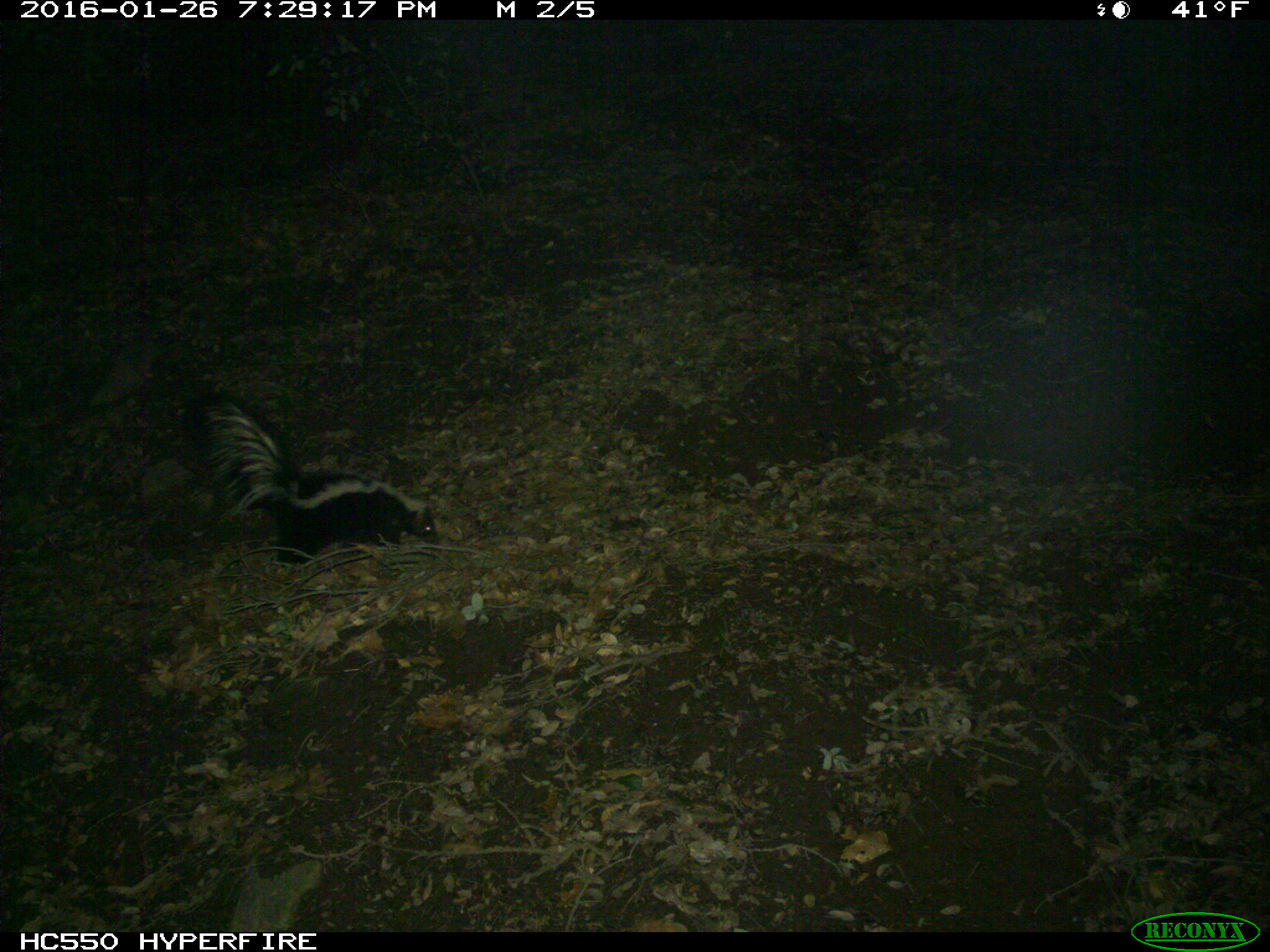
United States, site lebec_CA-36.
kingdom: Animalia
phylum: Chordata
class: Mammalia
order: Carnivora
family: Mephitidae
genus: Mephitis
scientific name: Mephitis mephitis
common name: striped skunk